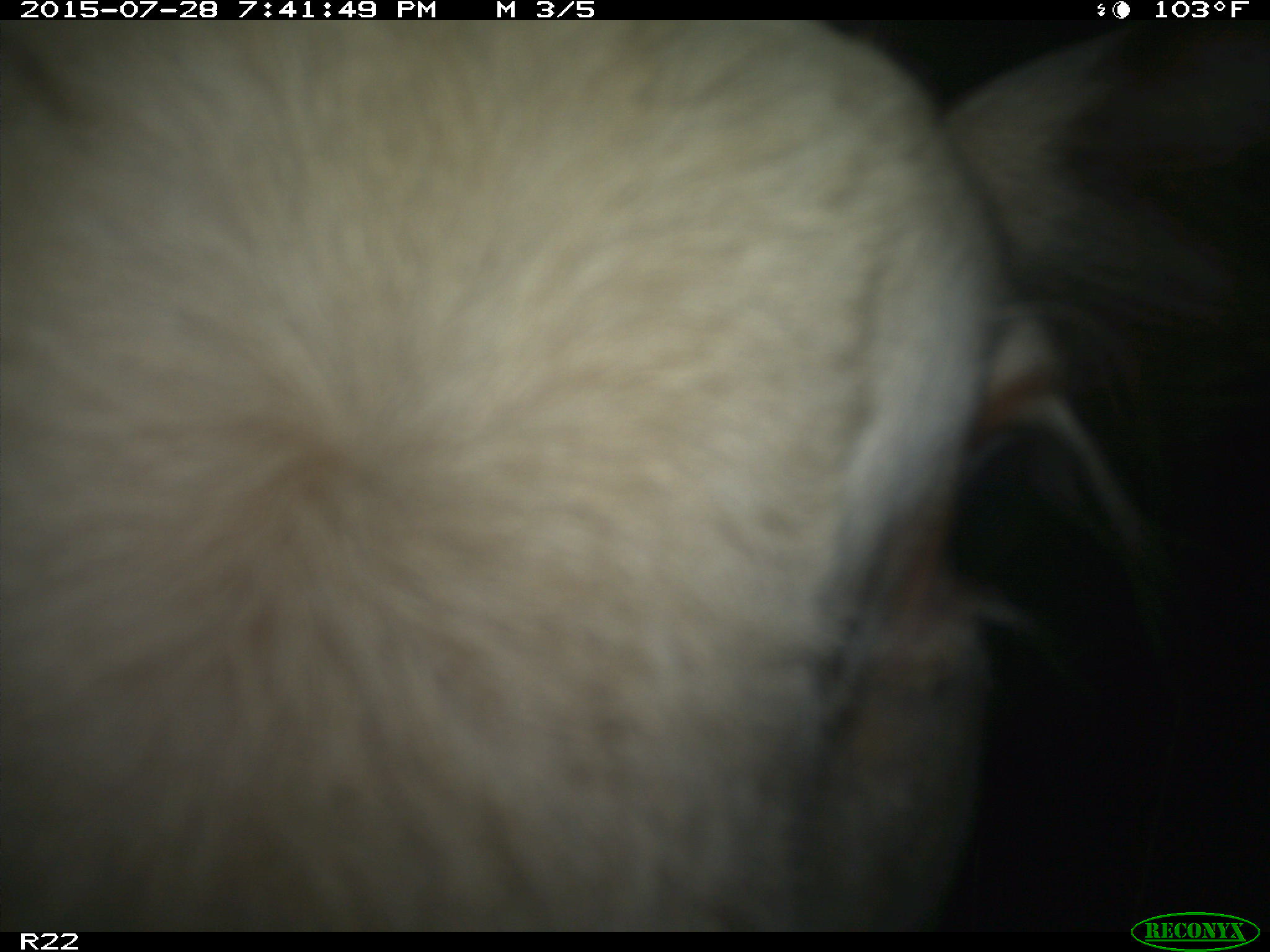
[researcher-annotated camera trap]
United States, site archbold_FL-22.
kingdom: Animalia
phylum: Chordata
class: Mammalia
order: Artiodactyla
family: Bovidae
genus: Bos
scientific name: Bos taurus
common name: domestic cow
Bos taurus (domestic cow).